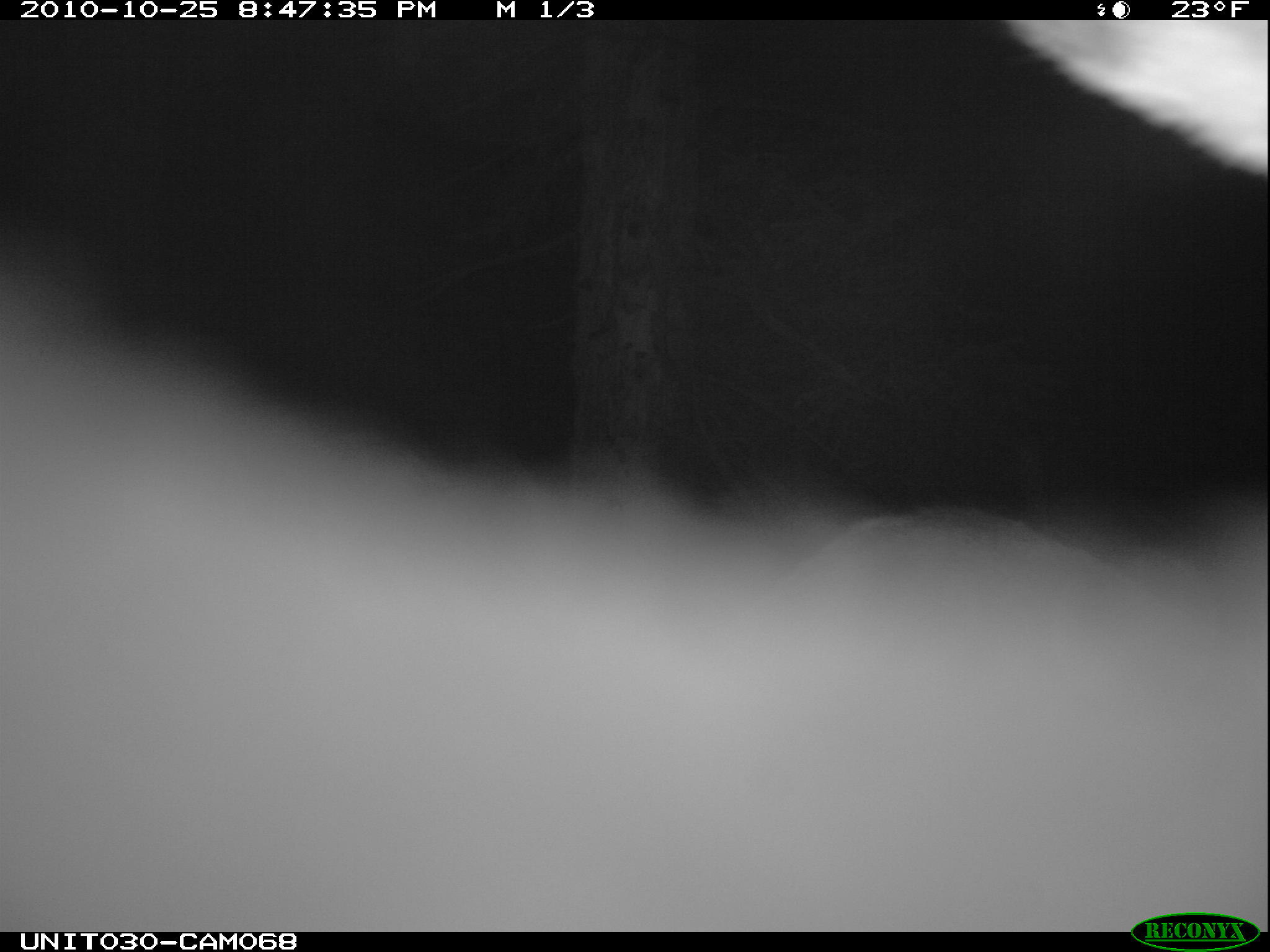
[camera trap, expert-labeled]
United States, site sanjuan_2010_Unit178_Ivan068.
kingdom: Animalia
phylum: Chordata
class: Mammalia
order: Artiodactyla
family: Cervidae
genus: Cervus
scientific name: Cervus elaphus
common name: red deer